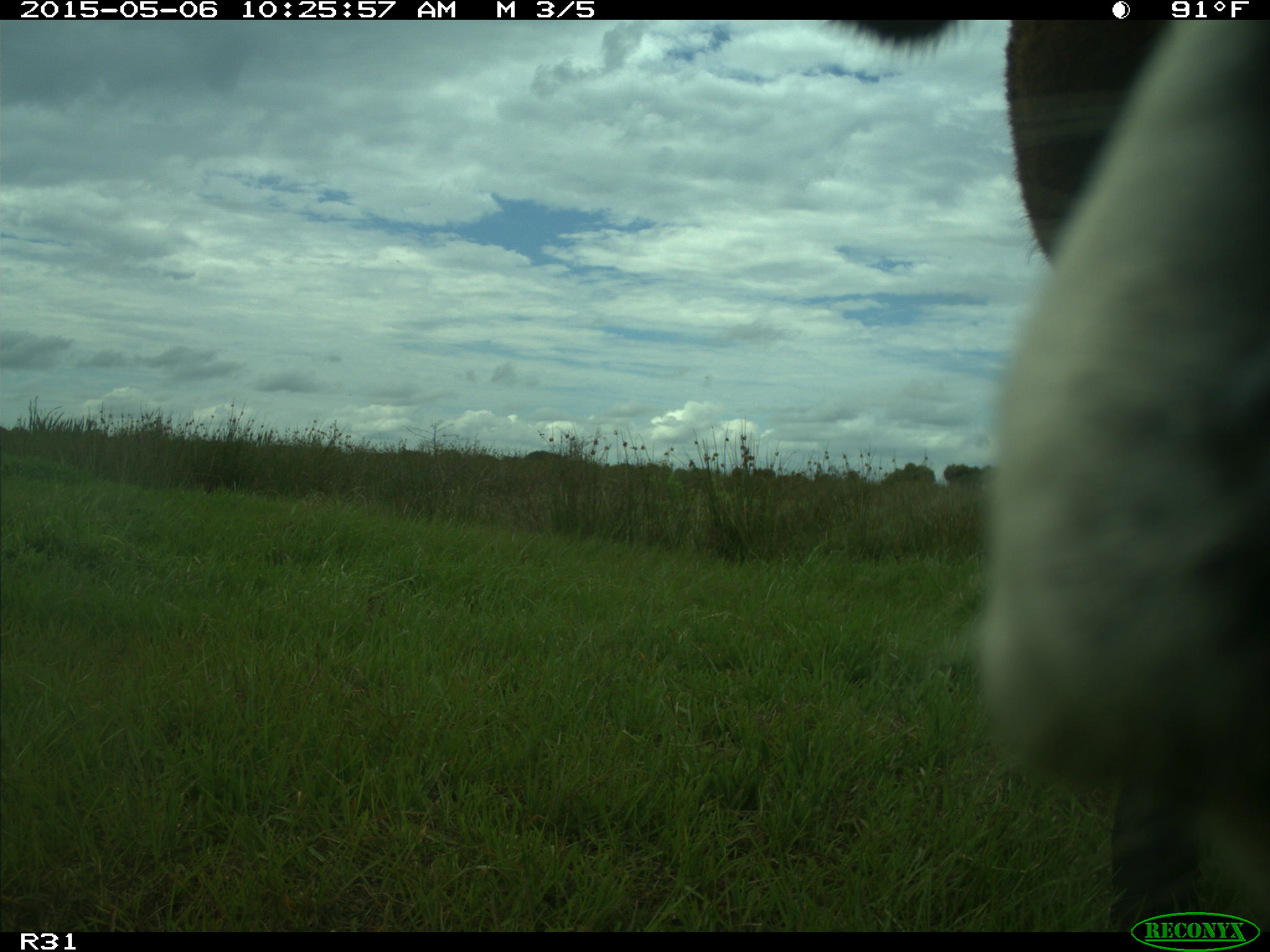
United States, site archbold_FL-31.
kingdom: Animalia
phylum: Chordata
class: Mammalia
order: Artiodactyla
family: Bovidae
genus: Bos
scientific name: Bos taurus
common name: domestic cow